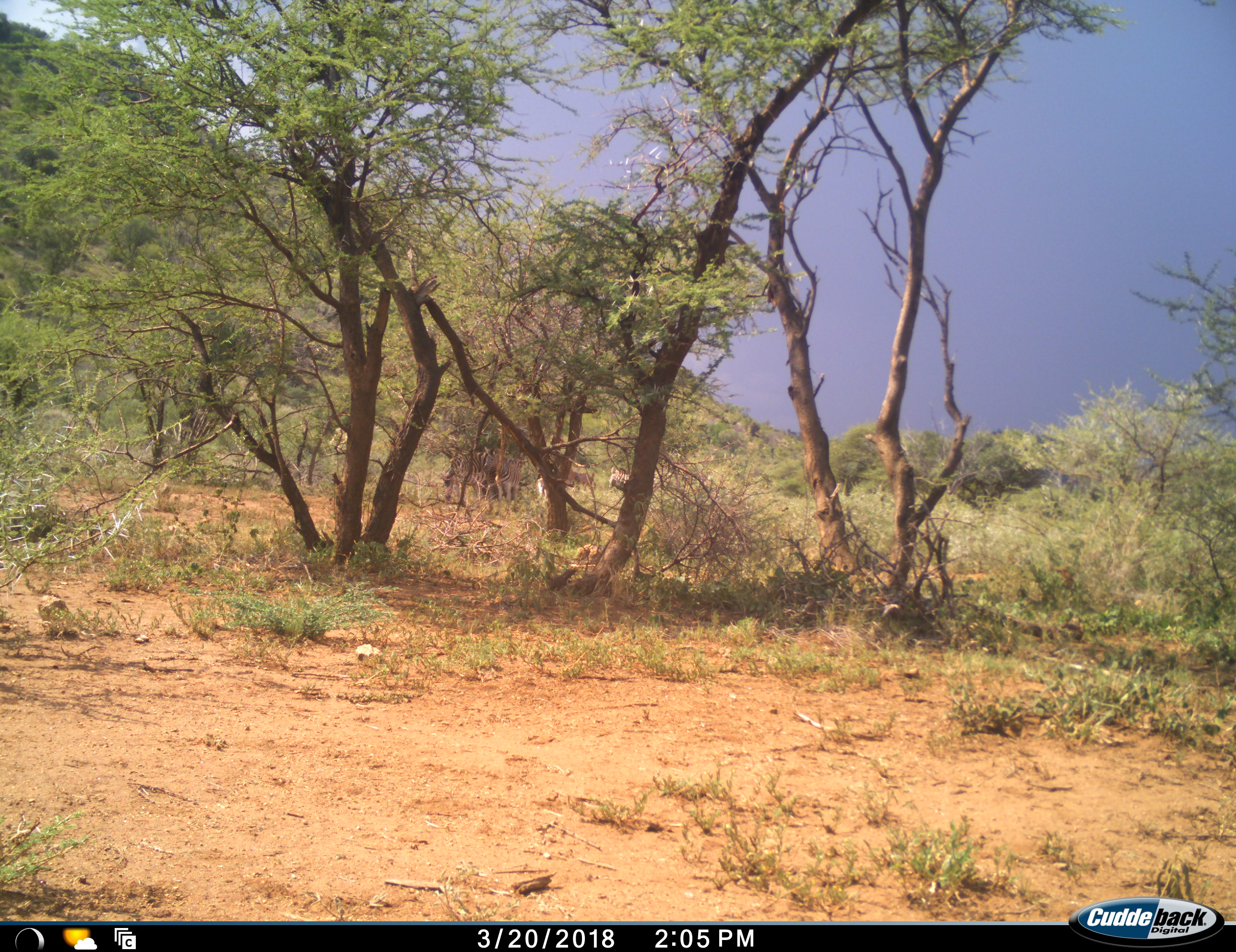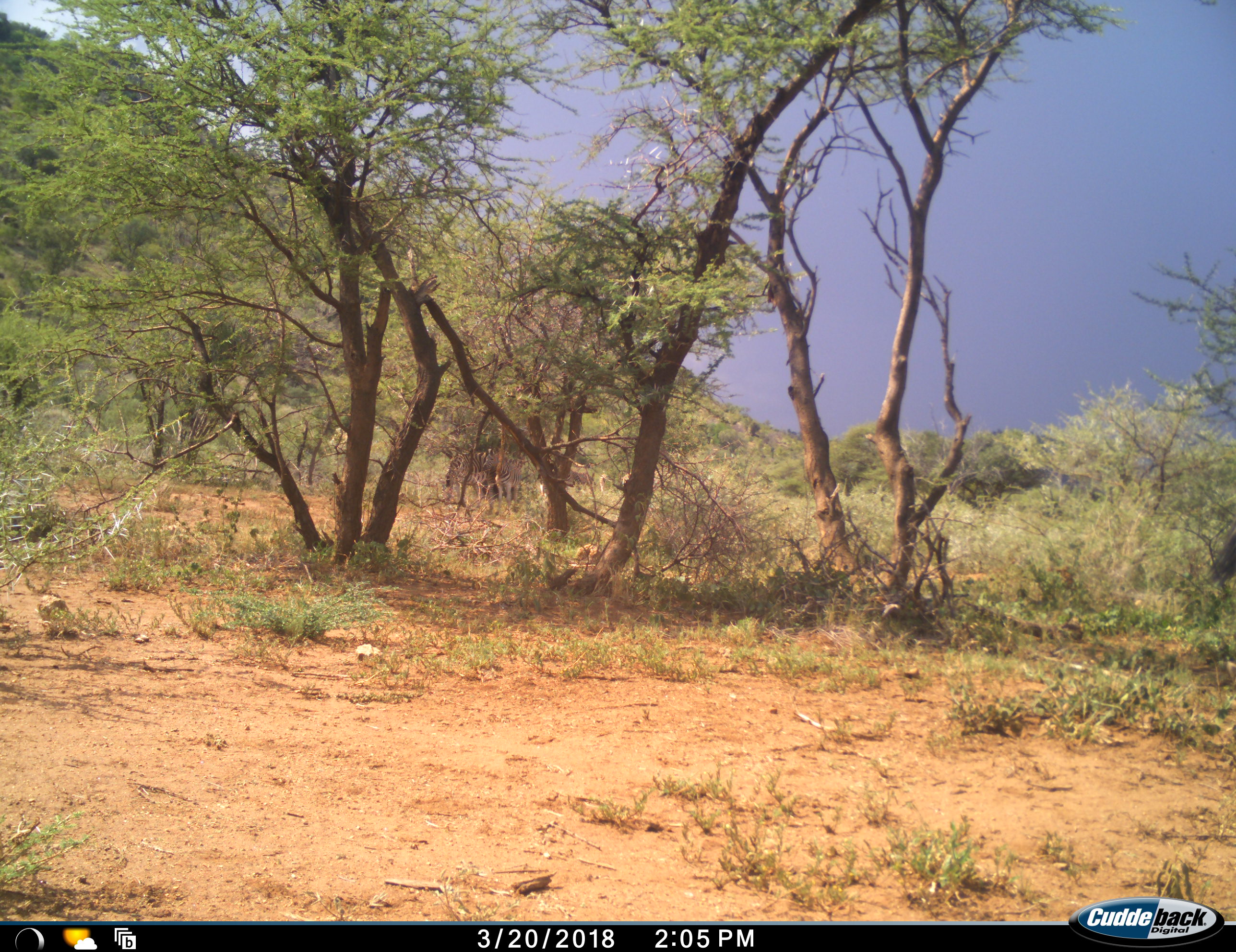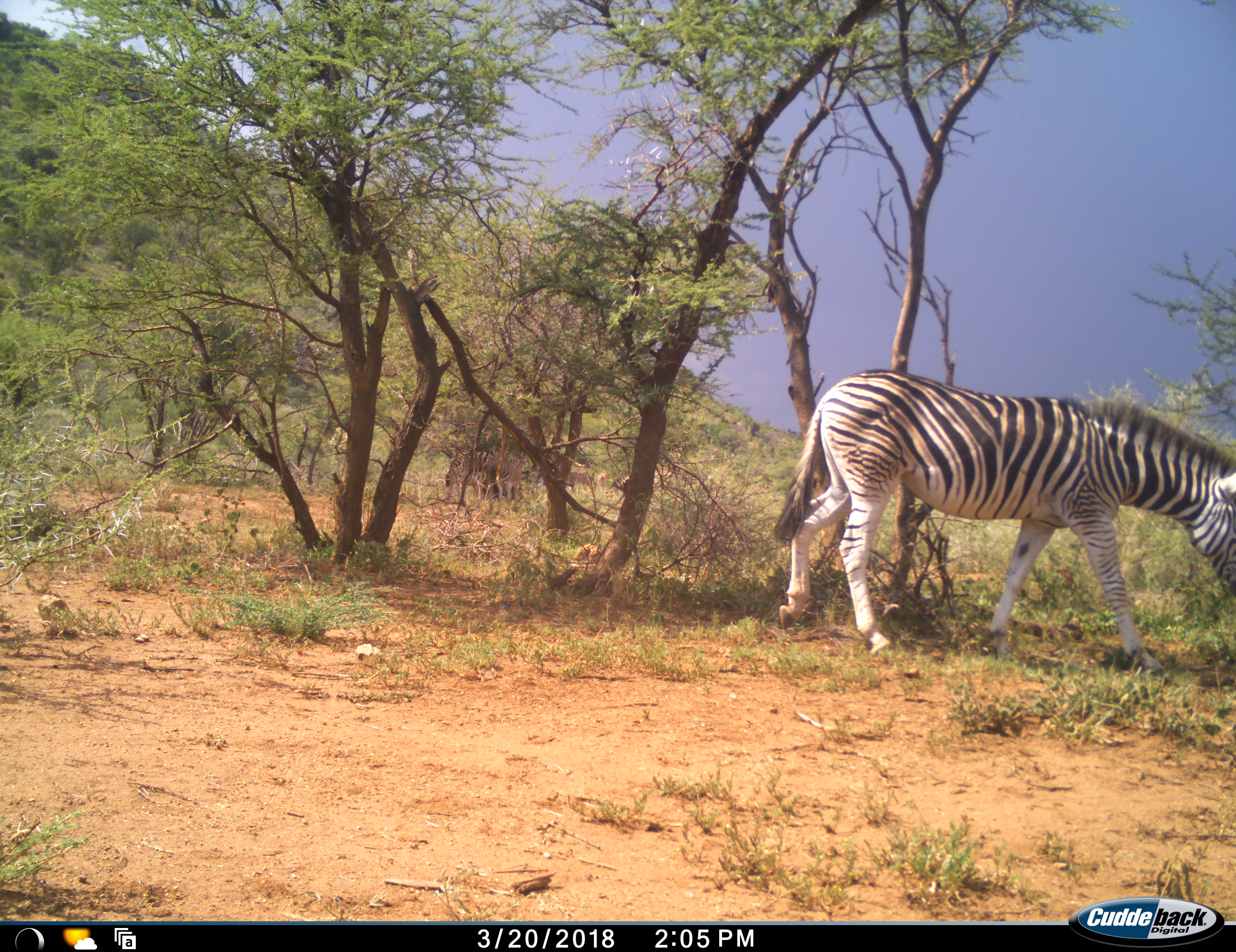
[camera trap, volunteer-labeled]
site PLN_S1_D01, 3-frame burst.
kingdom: Animalia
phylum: Chordata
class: Mammalia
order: Perissodactyla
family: Equidae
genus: Equus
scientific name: Equus quagga burchellii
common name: burchell's zebra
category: zebraburchells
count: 6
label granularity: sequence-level